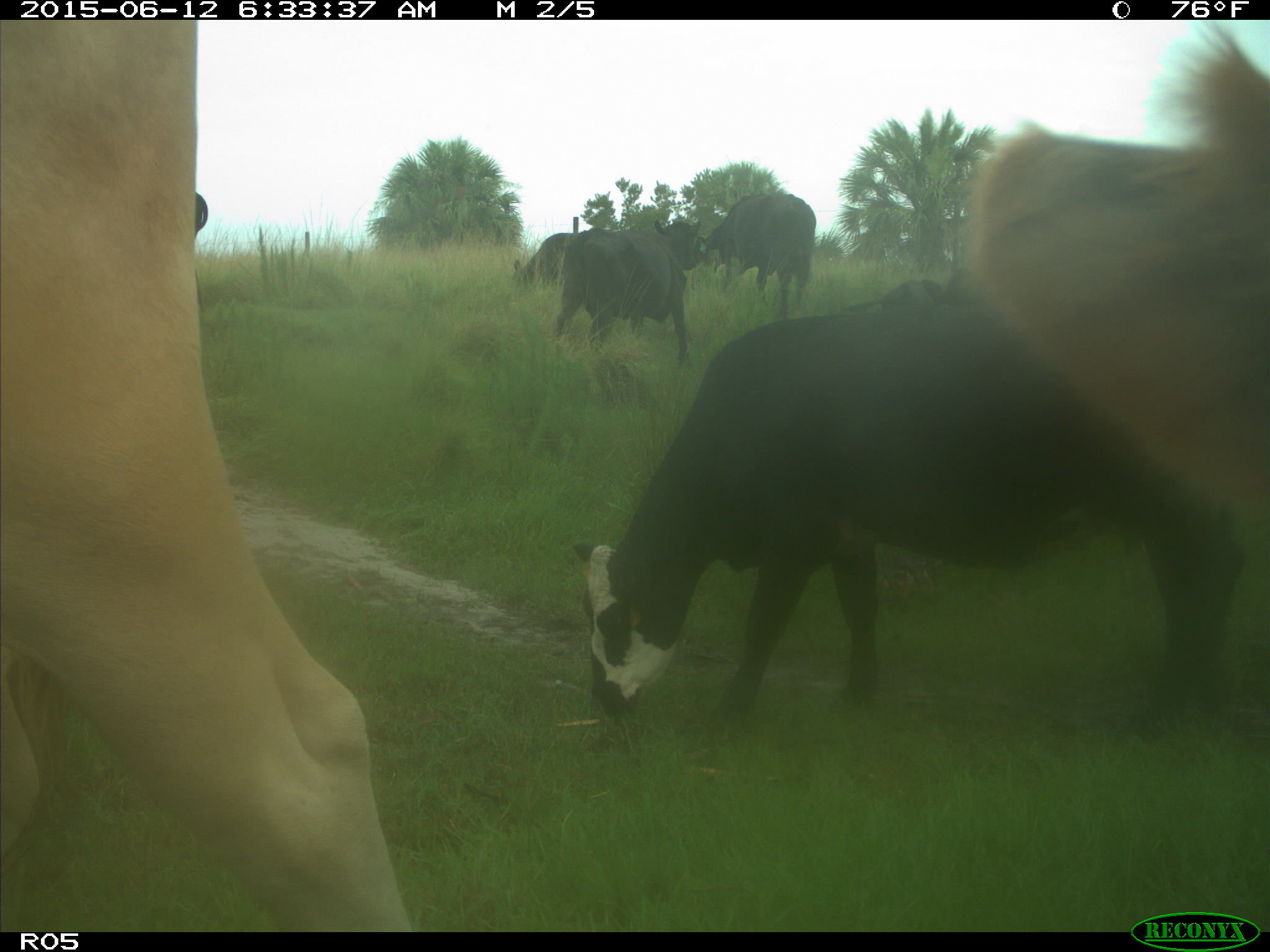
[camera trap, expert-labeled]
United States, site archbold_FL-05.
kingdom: Animalia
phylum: Chordata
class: Mammalia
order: Artiodactyla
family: Bovidae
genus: Bos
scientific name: Bos taurus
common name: domestic cow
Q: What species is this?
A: Bos taurus (domestic cow).